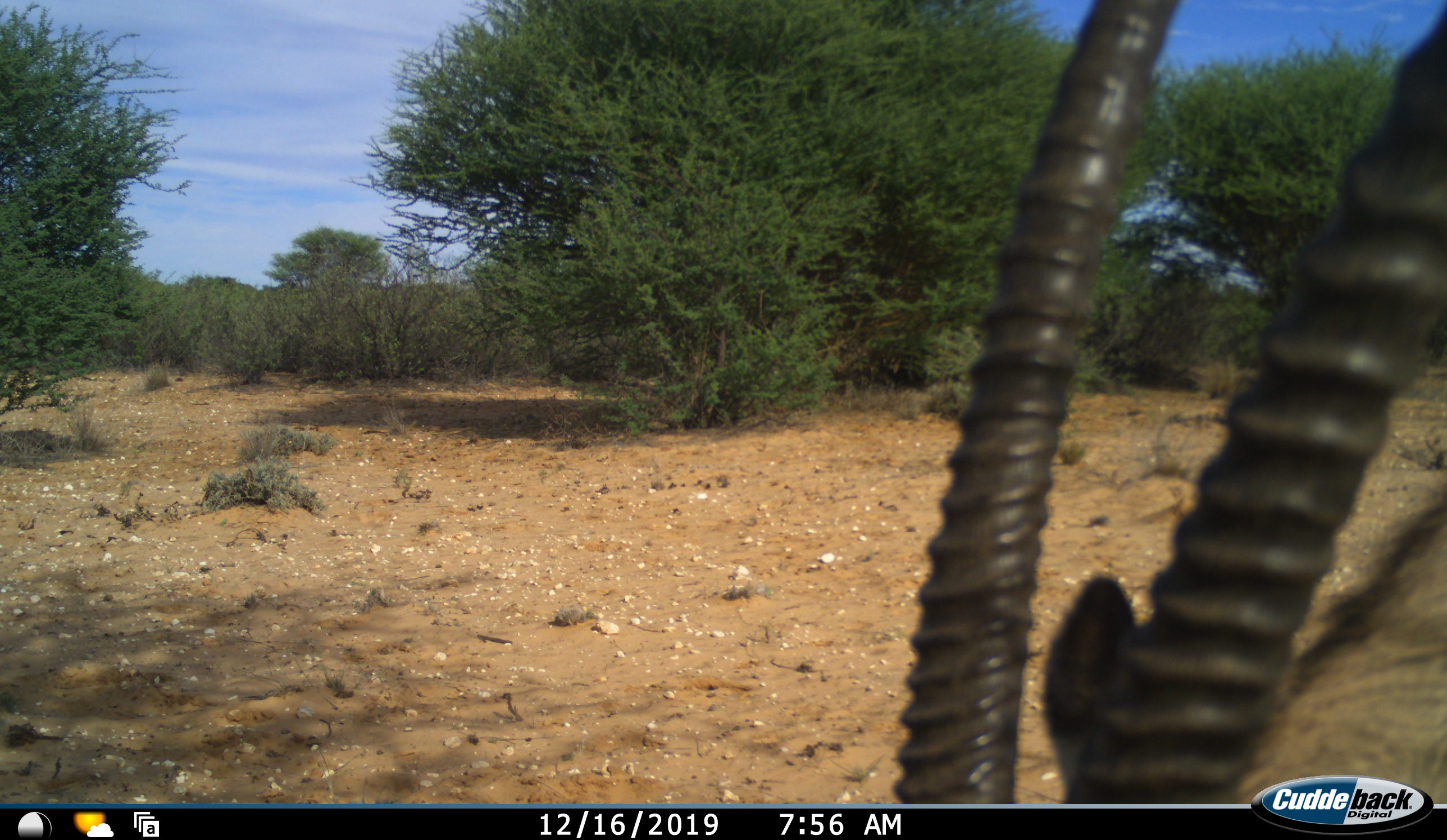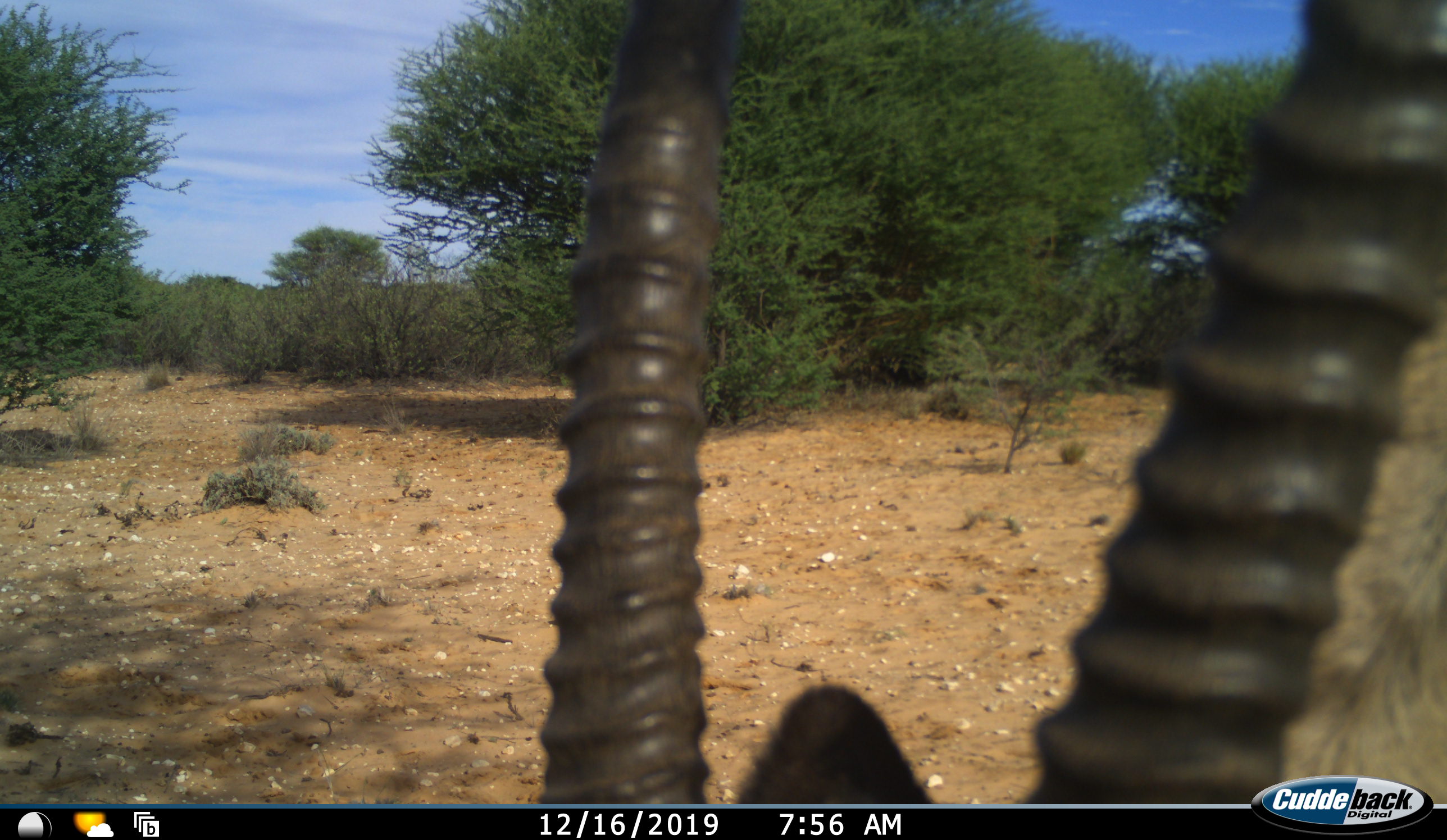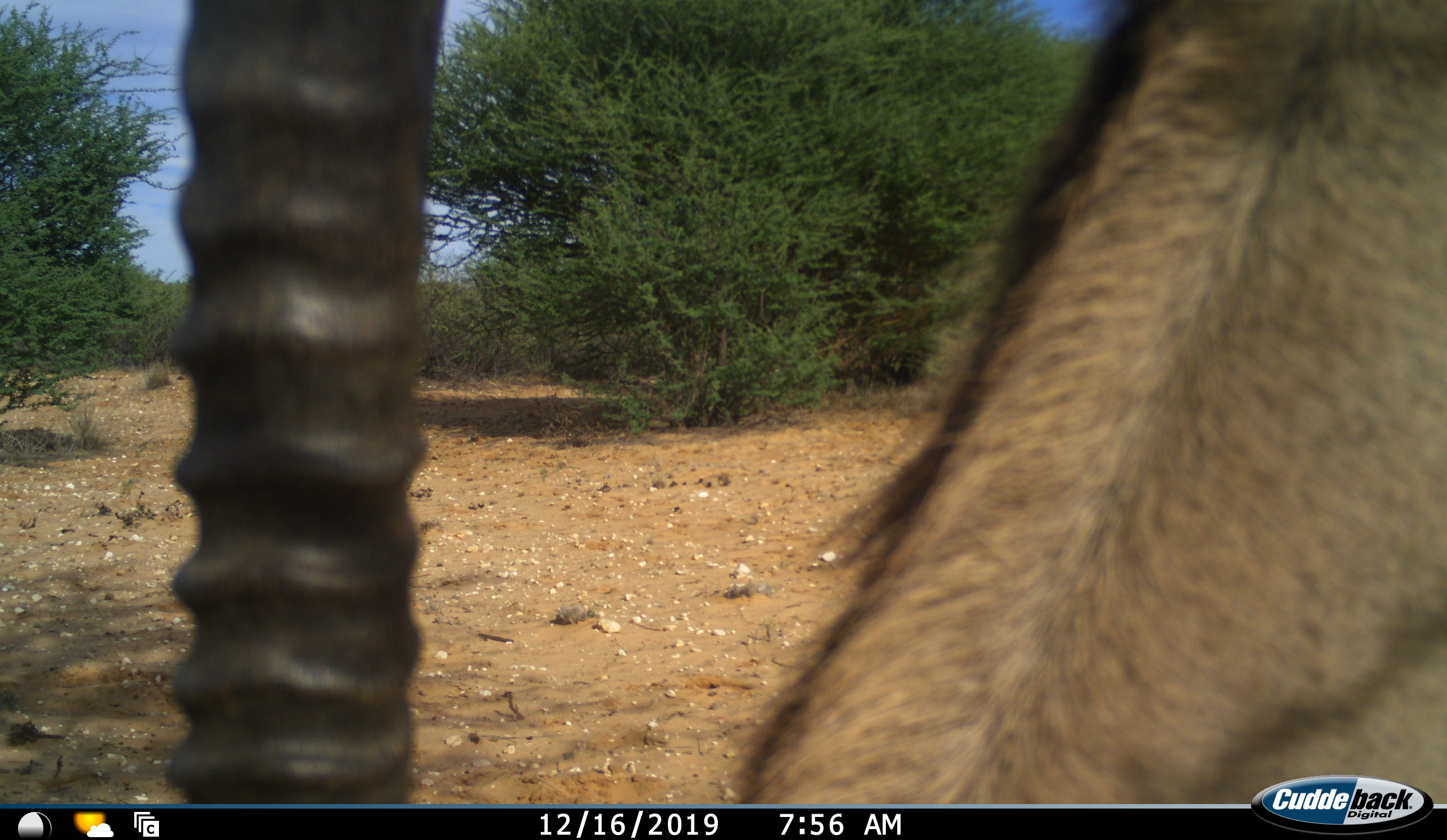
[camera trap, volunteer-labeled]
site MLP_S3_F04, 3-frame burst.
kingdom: Animalia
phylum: Chordata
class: Mammalia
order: Artiodactyla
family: Bovidae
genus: Oryx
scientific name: Oryx gazella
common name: gemsbok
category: oryx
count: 1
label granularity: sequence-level